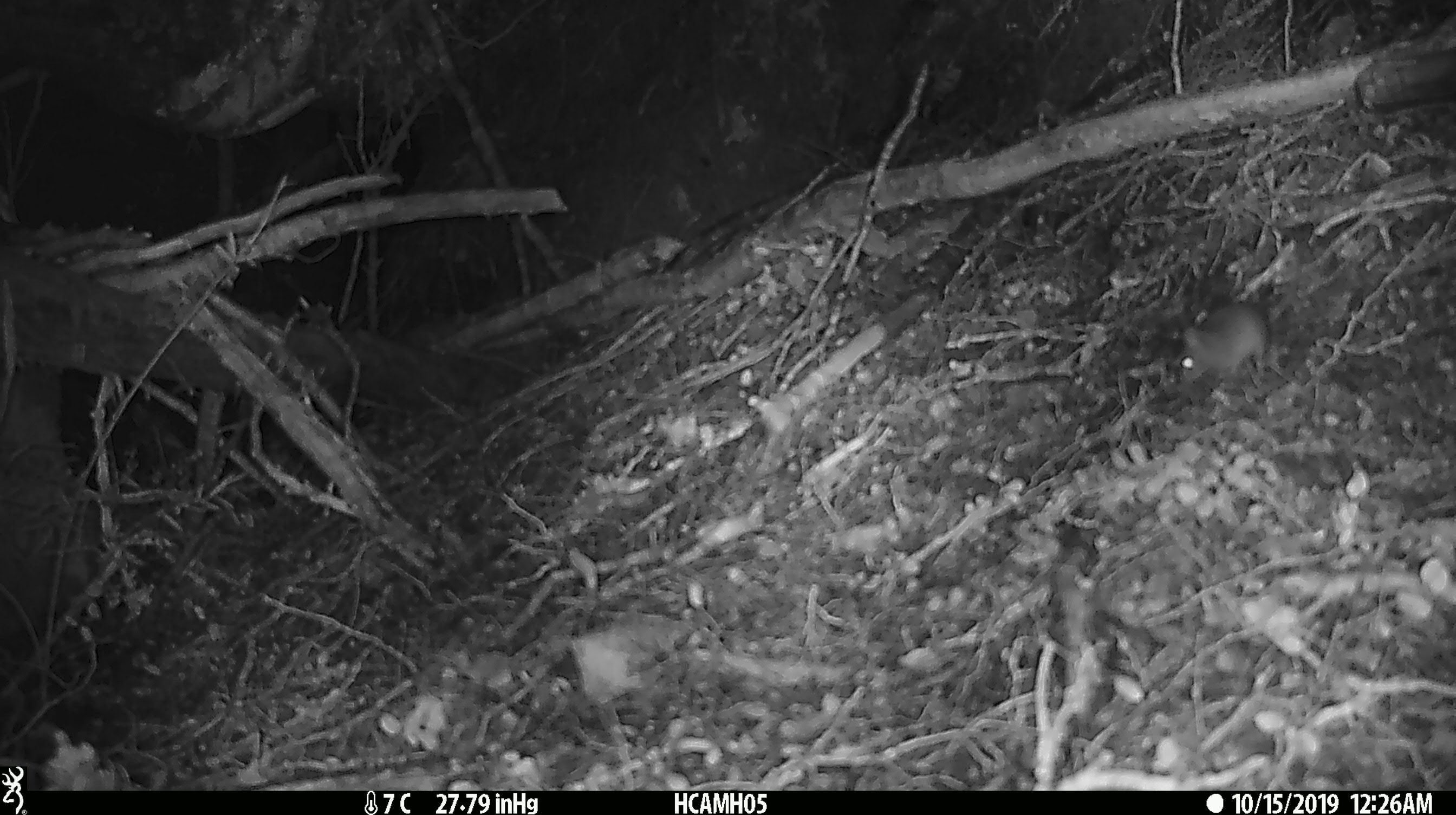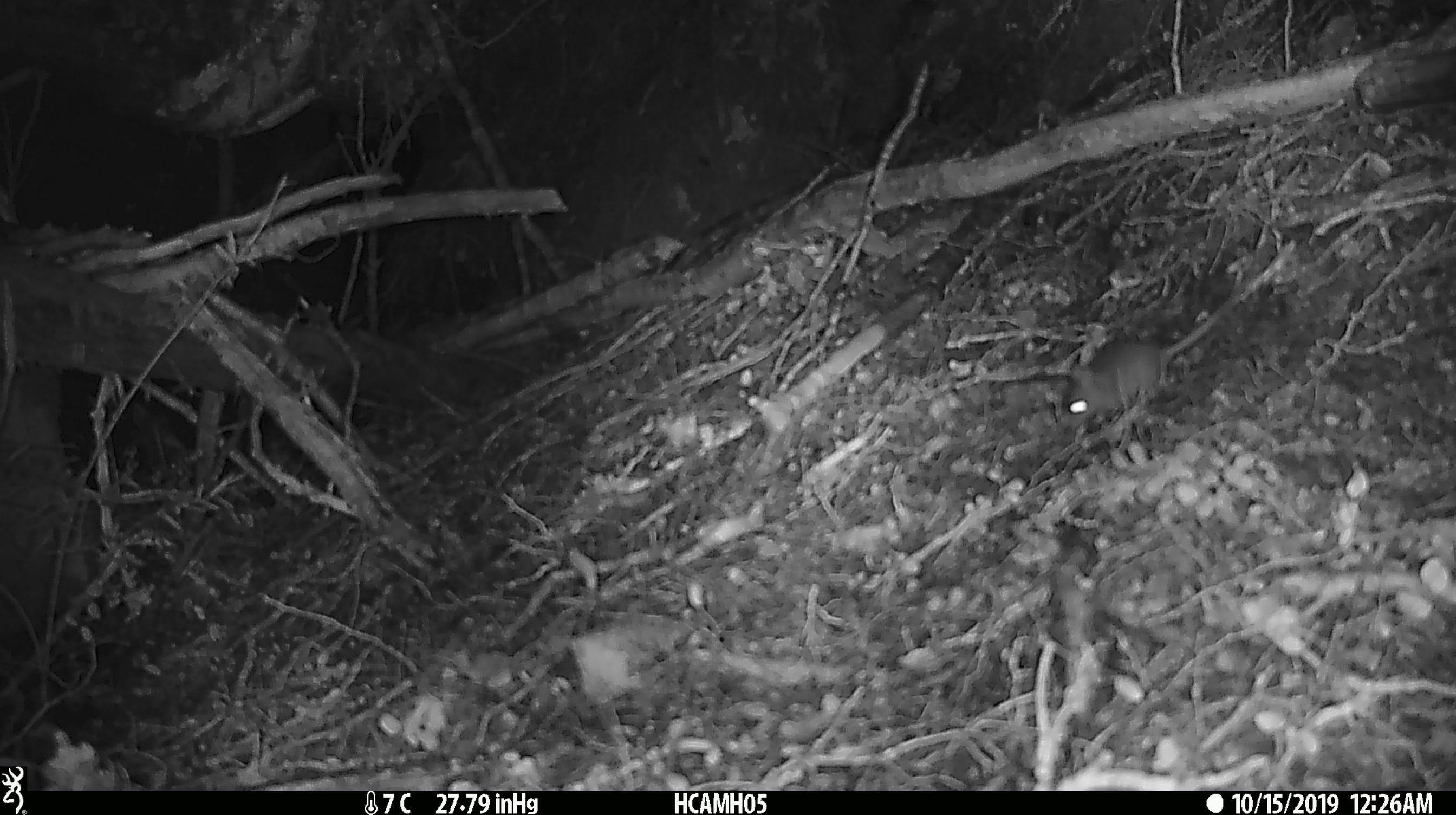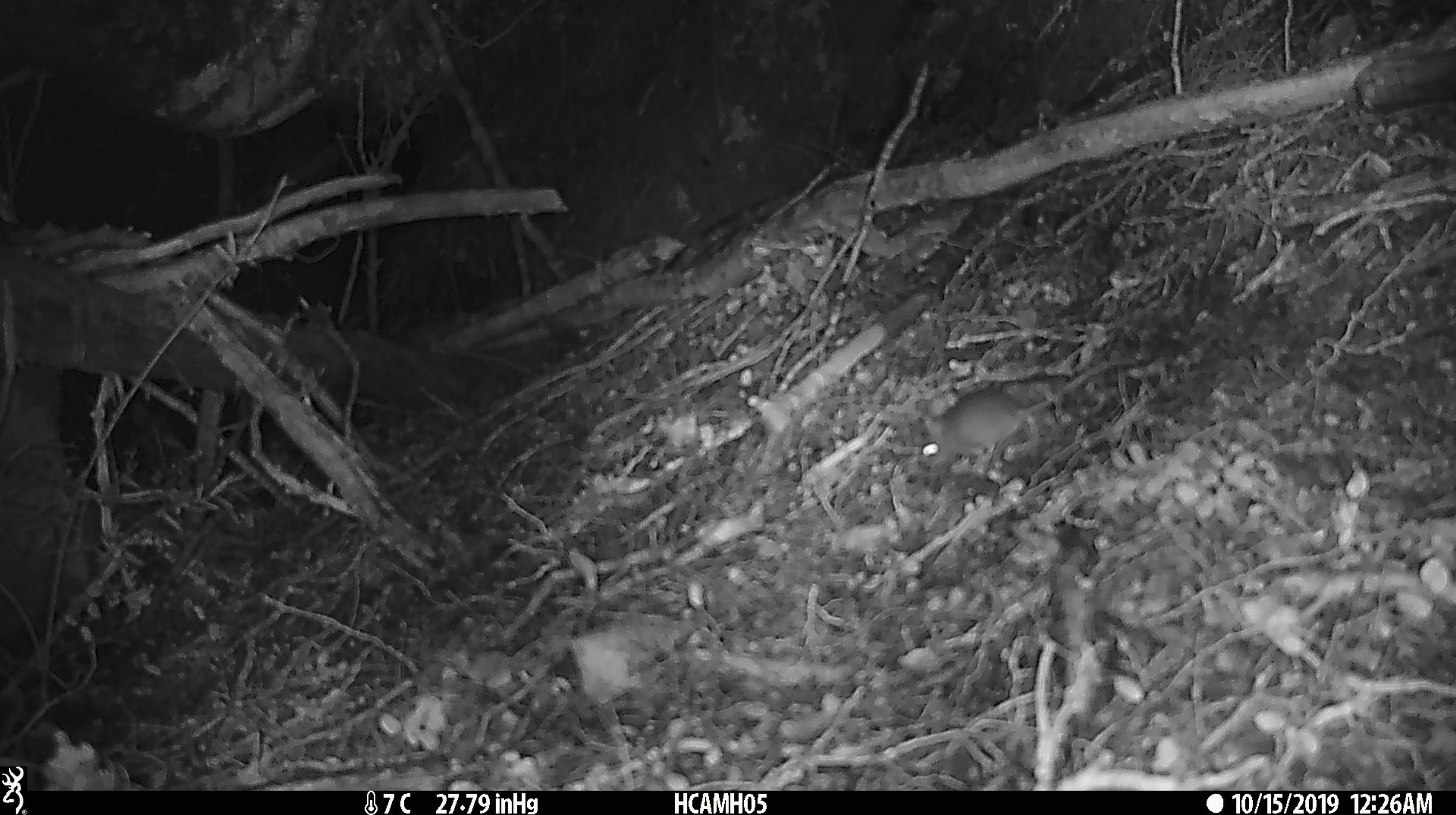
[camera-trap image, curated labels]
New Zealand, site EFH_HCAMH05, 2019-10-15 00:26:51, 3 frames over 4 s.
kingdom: Animalia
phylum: Chordata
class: Mammalia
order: Rodentia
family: Muridae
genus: Mus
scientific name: Mus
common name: mouse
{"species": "mouse (Mus)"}